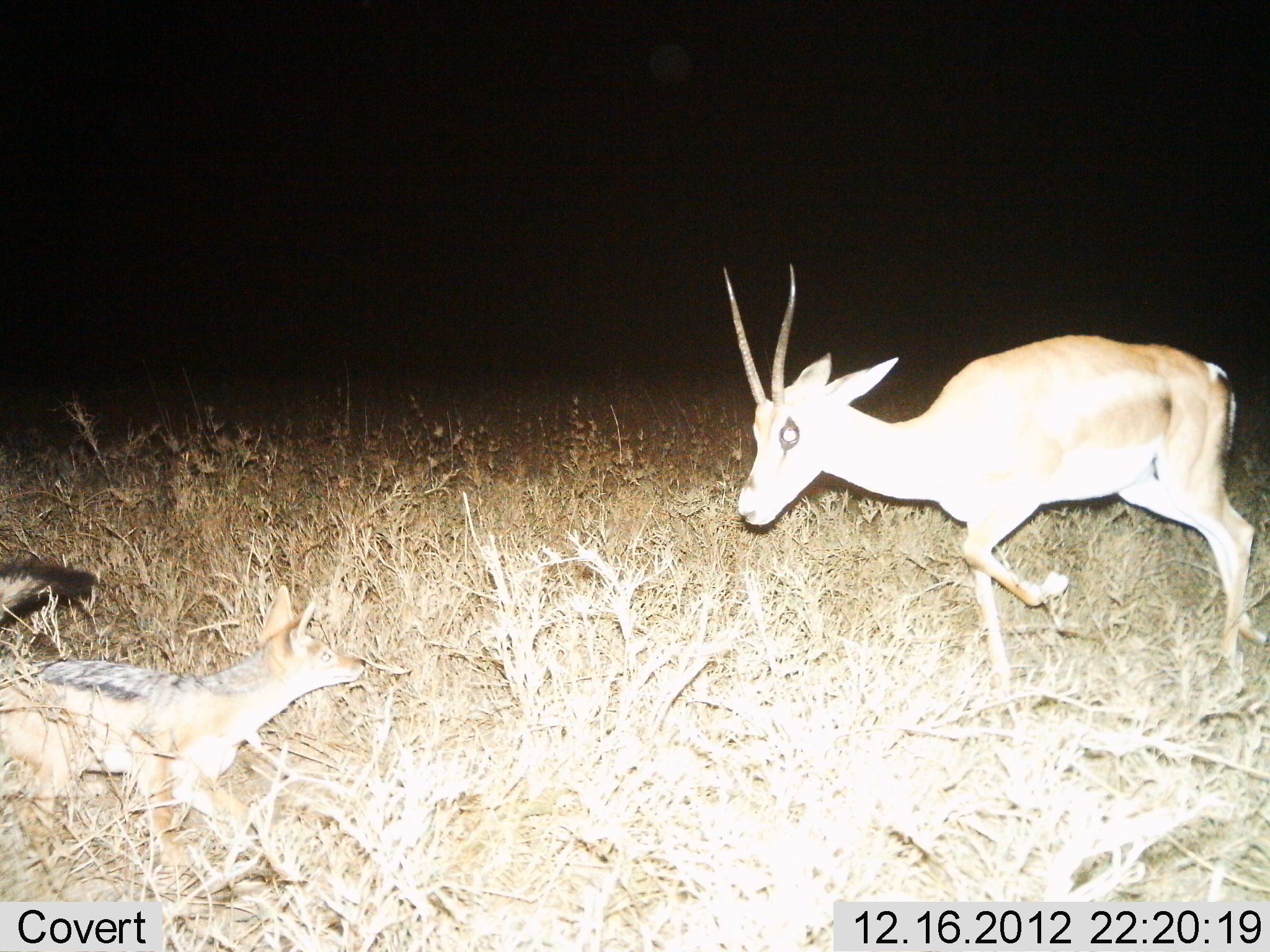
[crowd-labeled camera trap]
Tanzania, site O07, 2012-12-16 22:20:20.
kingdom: Animalia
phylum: Chordata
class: Mammalia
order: Artiodactyla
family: Bovidae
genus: Nanger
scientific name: Nanger granti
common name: grant's gazelle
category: gazellegrants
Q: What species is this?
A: Gazellegrants (grant's gazelle) (Nanger granti).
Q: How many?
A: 1.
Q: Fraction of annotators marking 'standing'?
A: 14%.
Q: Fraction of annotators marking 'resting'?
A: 7%.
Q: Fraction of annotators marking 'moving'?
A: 36%.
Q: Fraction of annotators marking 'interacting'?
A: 57%.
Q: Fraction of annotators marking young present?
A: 0%.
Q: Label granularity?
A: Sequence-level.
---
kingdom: Animalia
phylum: Chordata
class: Mammalia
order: Carnivora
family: Canidae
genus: Lupulella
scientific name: Lupulella mesomelas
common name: black-backed jackal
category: jackal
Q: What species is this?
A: Jackal (black-backed jackal) (Lupulella mesomelas).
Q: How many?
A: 1.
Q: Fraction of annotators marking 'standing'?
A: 0%.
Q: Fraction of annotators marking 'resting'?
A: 0%.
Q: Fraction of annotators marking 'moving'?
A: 64%.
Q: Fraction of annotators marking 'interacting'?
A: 64%.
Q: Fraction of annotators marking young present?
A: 0%.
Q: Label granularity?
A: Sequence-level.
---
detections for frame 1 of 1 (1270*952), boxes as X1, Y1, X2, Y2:
animal: 721, 263, 1270, 709; 0, 558, 367, 881